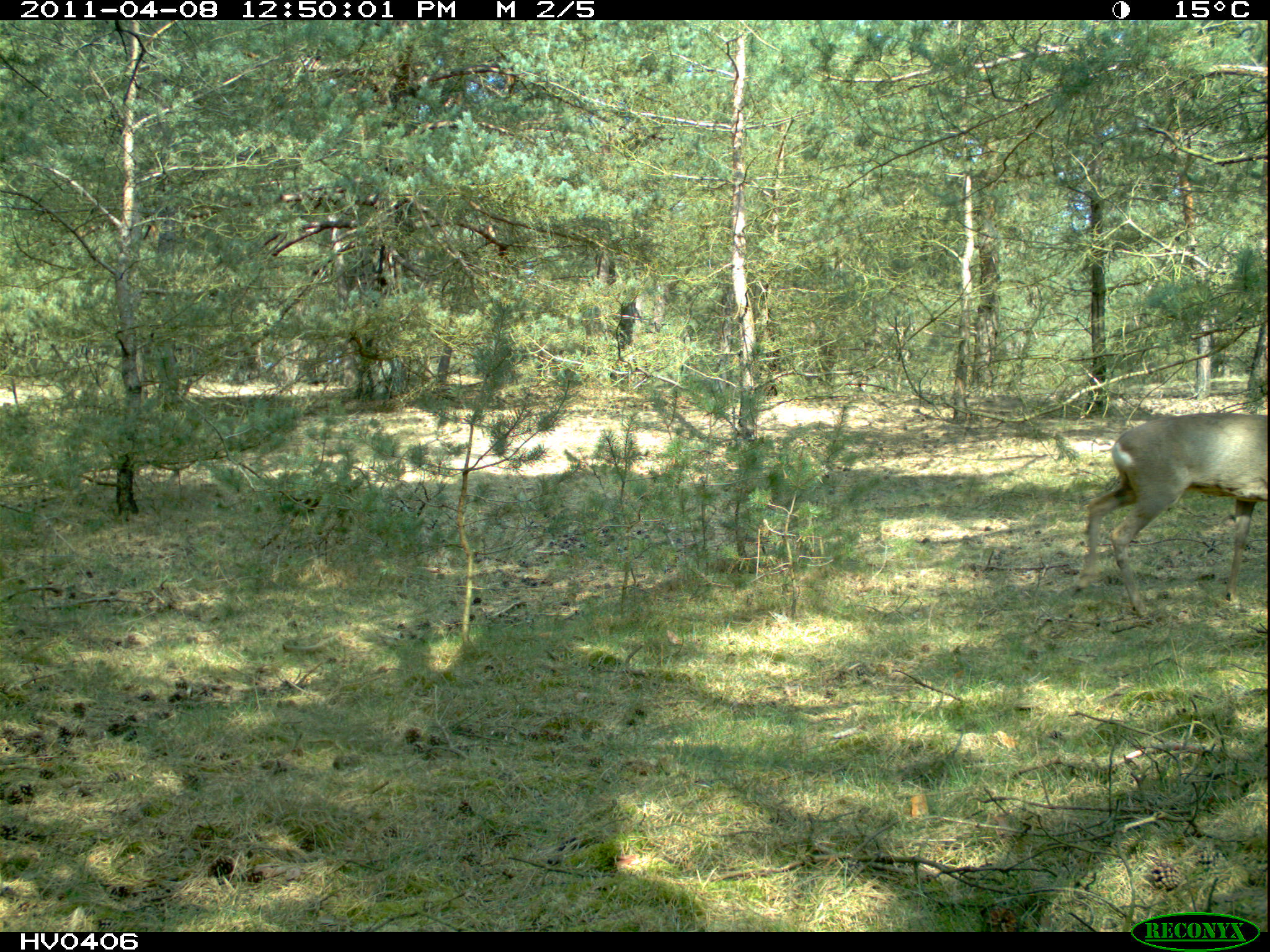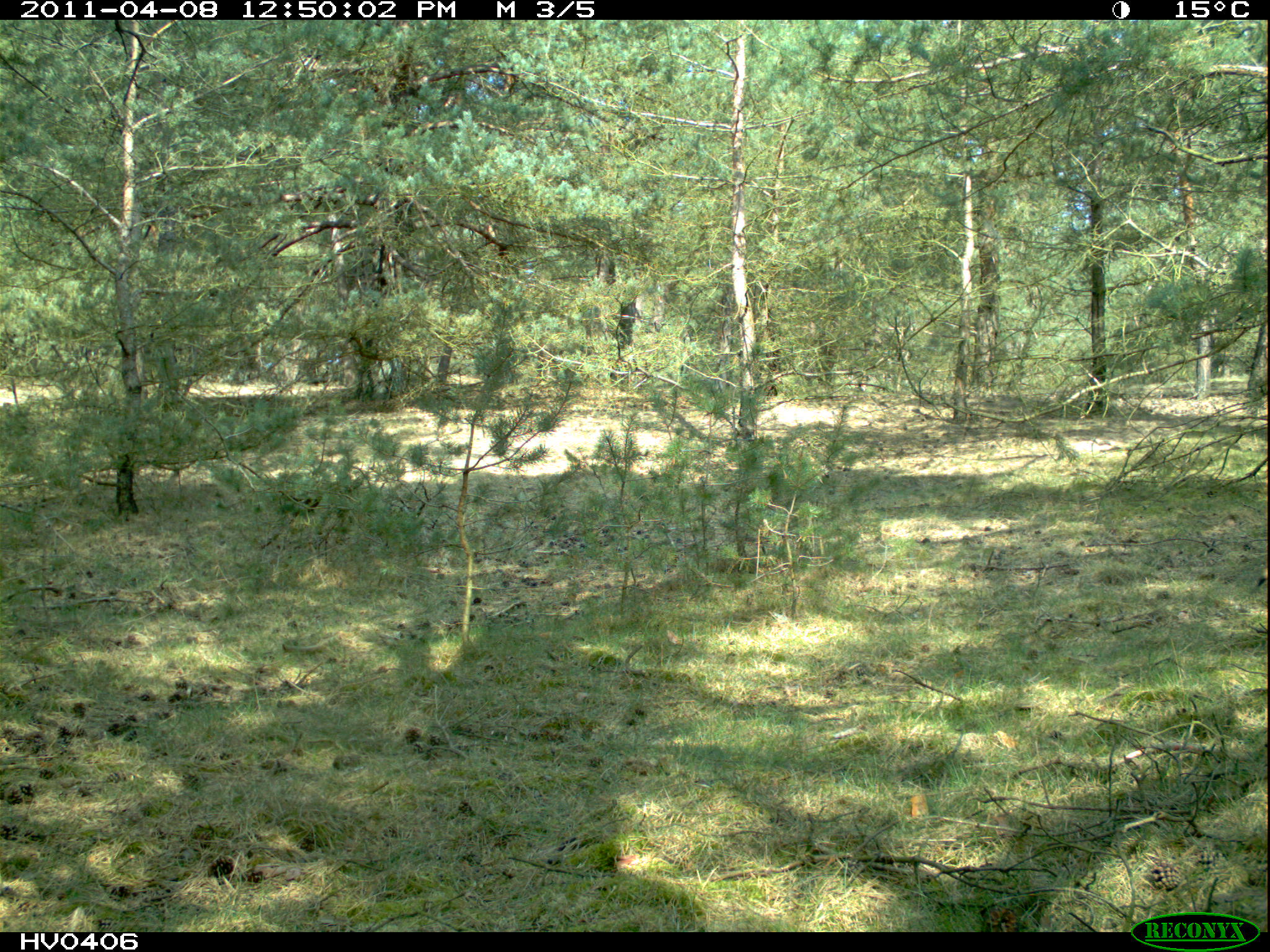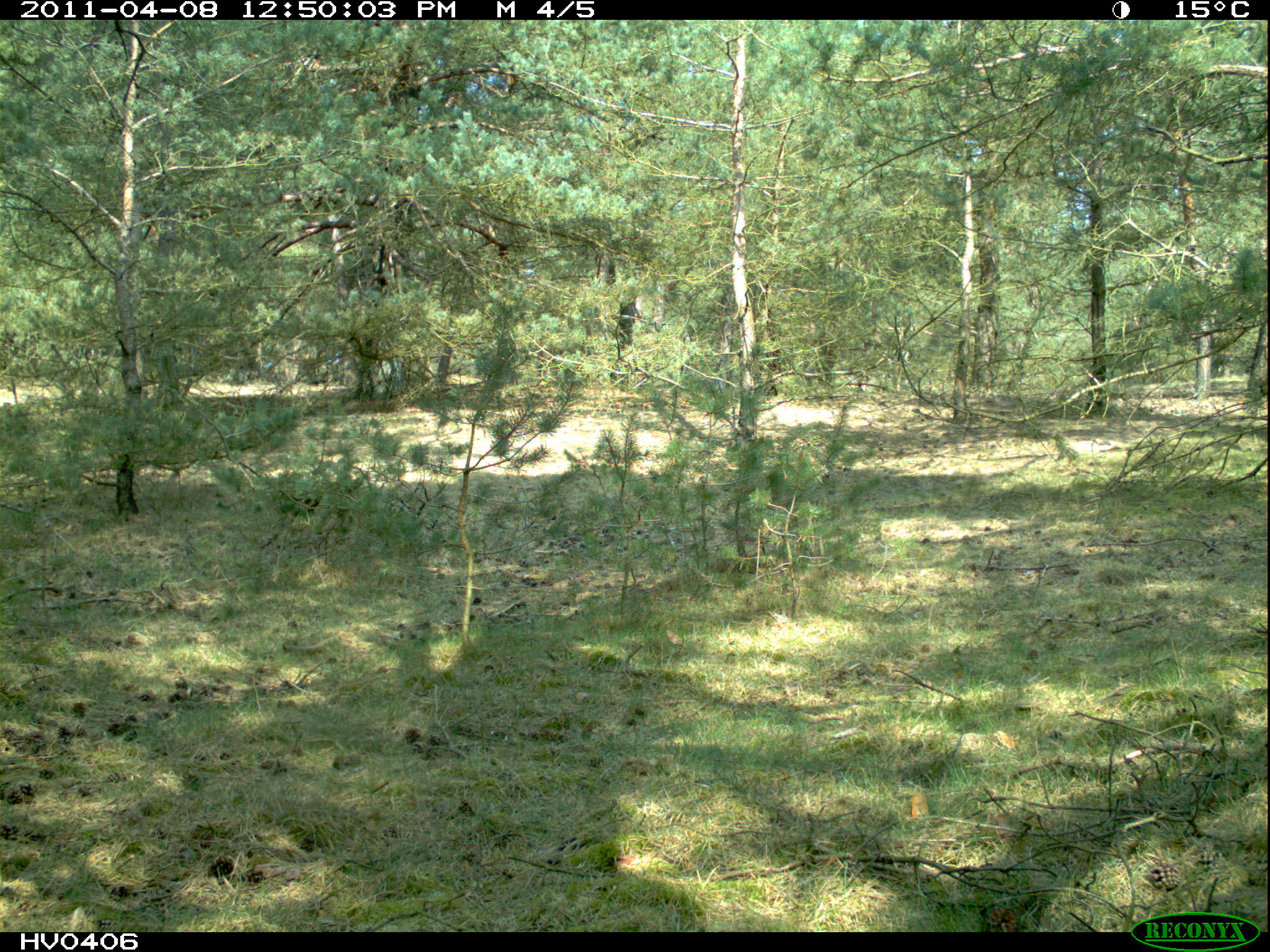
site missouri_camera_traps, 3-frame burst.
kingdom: Animalia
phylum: Chordata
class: Mammalia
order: Artiodactyla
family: Cervidae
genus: Capreolus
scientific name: Capreolus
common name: roe deer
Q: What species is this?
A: Roe deer (Capreolus).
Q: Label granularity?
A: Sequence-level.